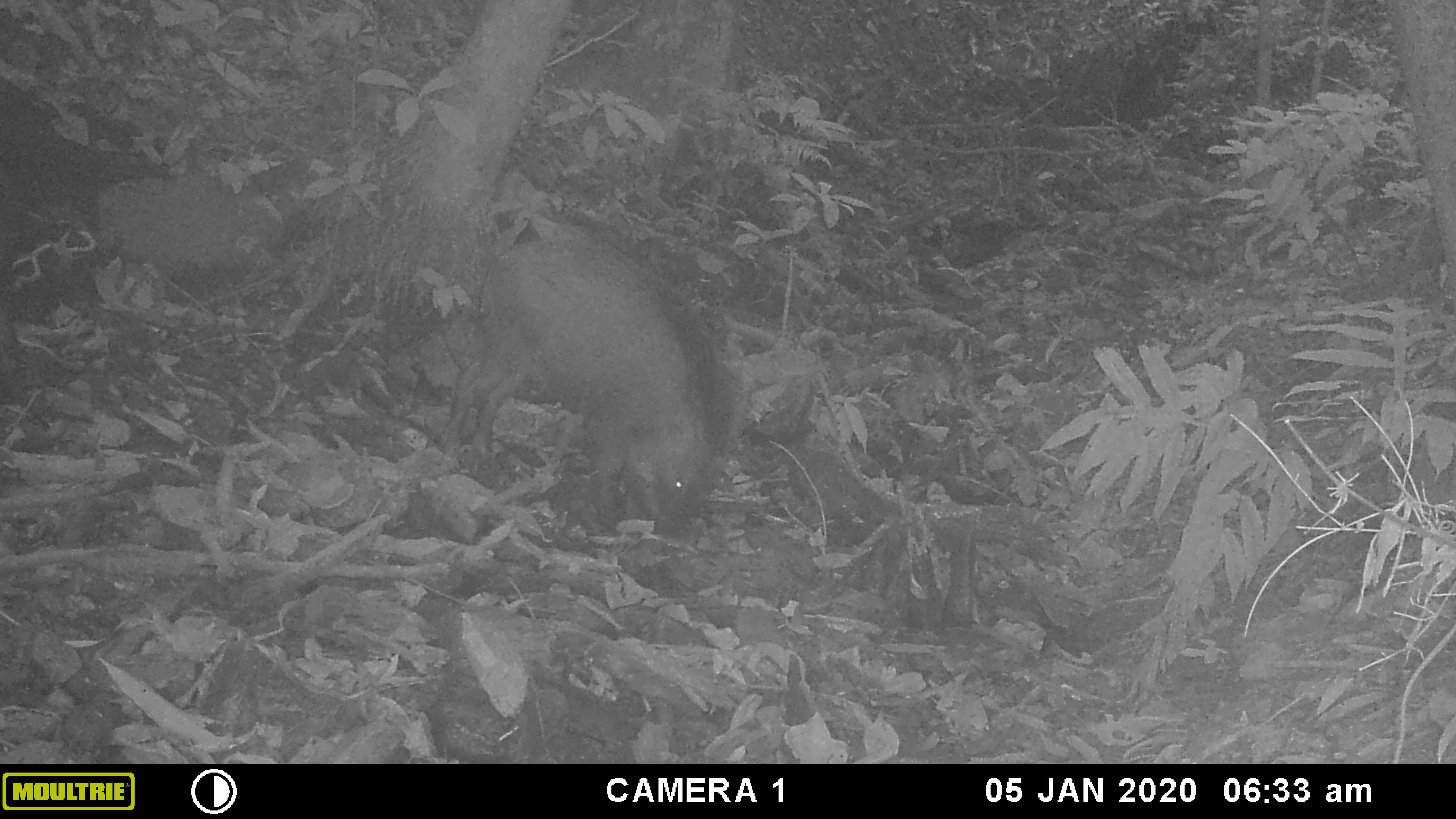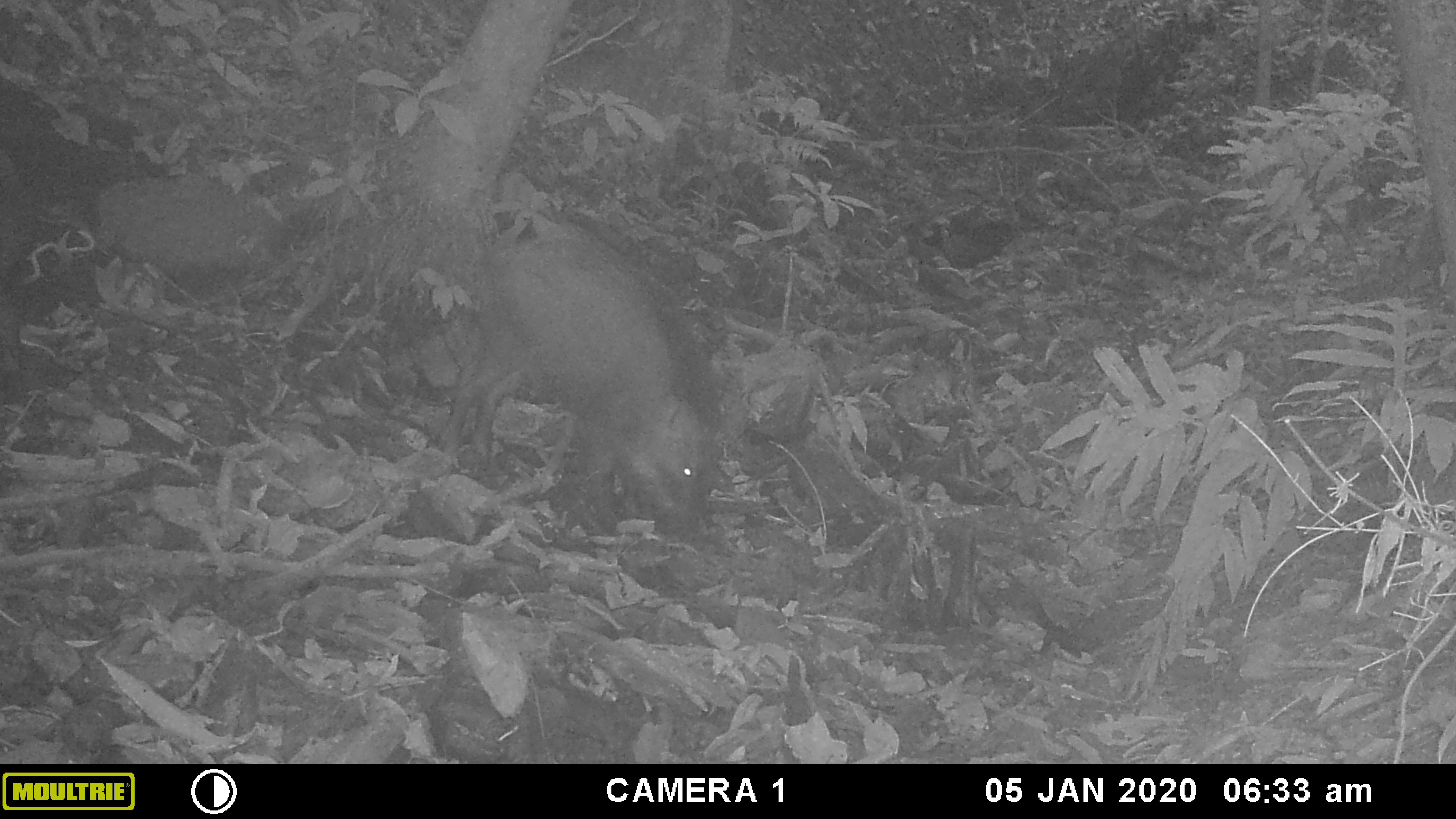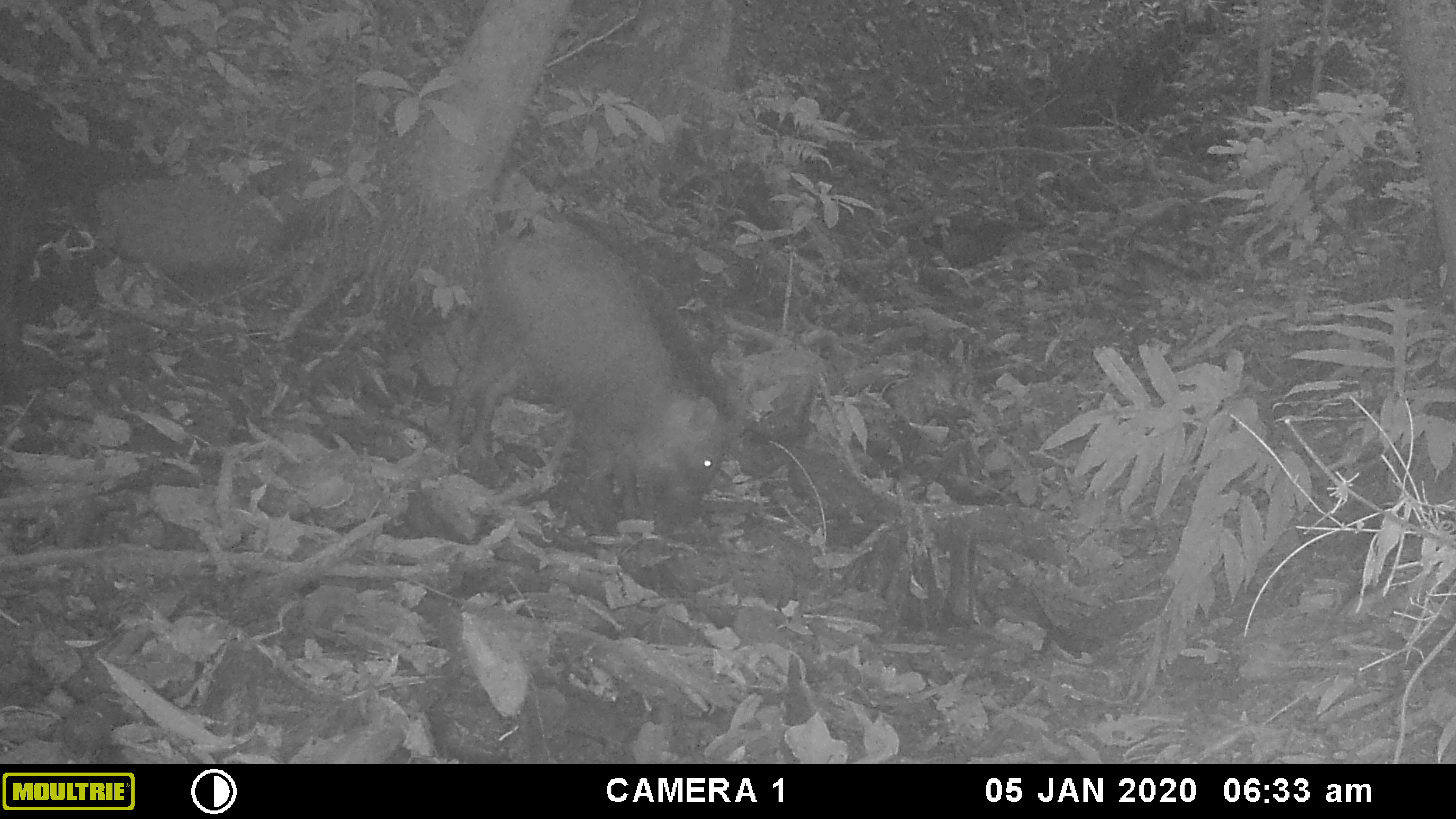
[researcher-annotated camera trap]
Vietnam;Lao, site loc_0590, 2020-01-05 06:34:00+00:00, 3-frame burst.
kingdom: Animalia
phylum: Chordata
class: Mammalia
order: Artiodactyla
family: Suidae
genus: Sus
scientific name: Sus scrofa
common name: eurasian wild pig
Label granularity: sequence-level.